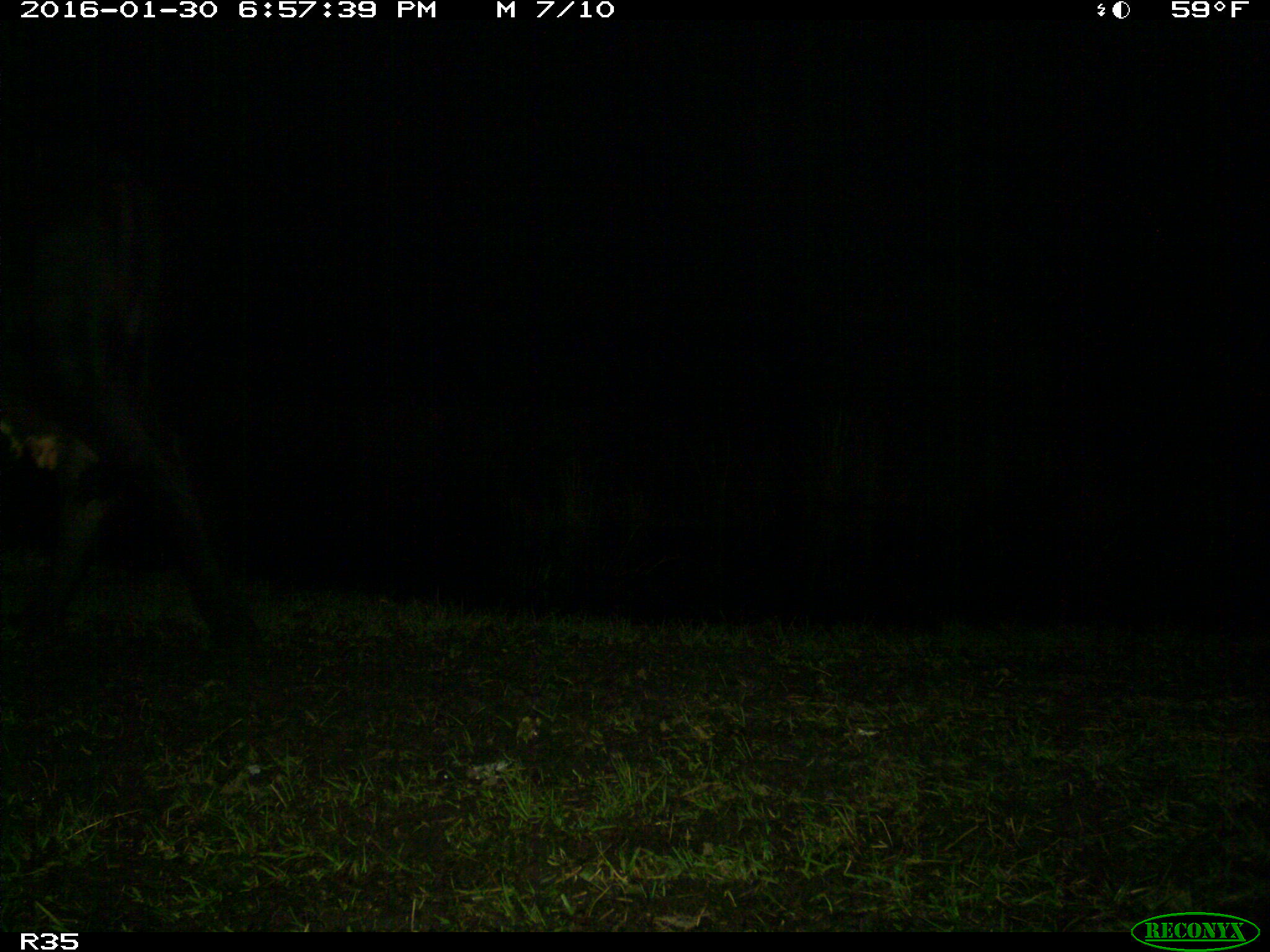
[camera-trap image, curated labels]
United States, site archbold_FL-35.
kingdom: Animalia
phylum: Chordata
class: Mammalia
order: Artiodactyla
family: Bovidae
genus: Bos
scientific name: Bos taurus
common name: domestic cow